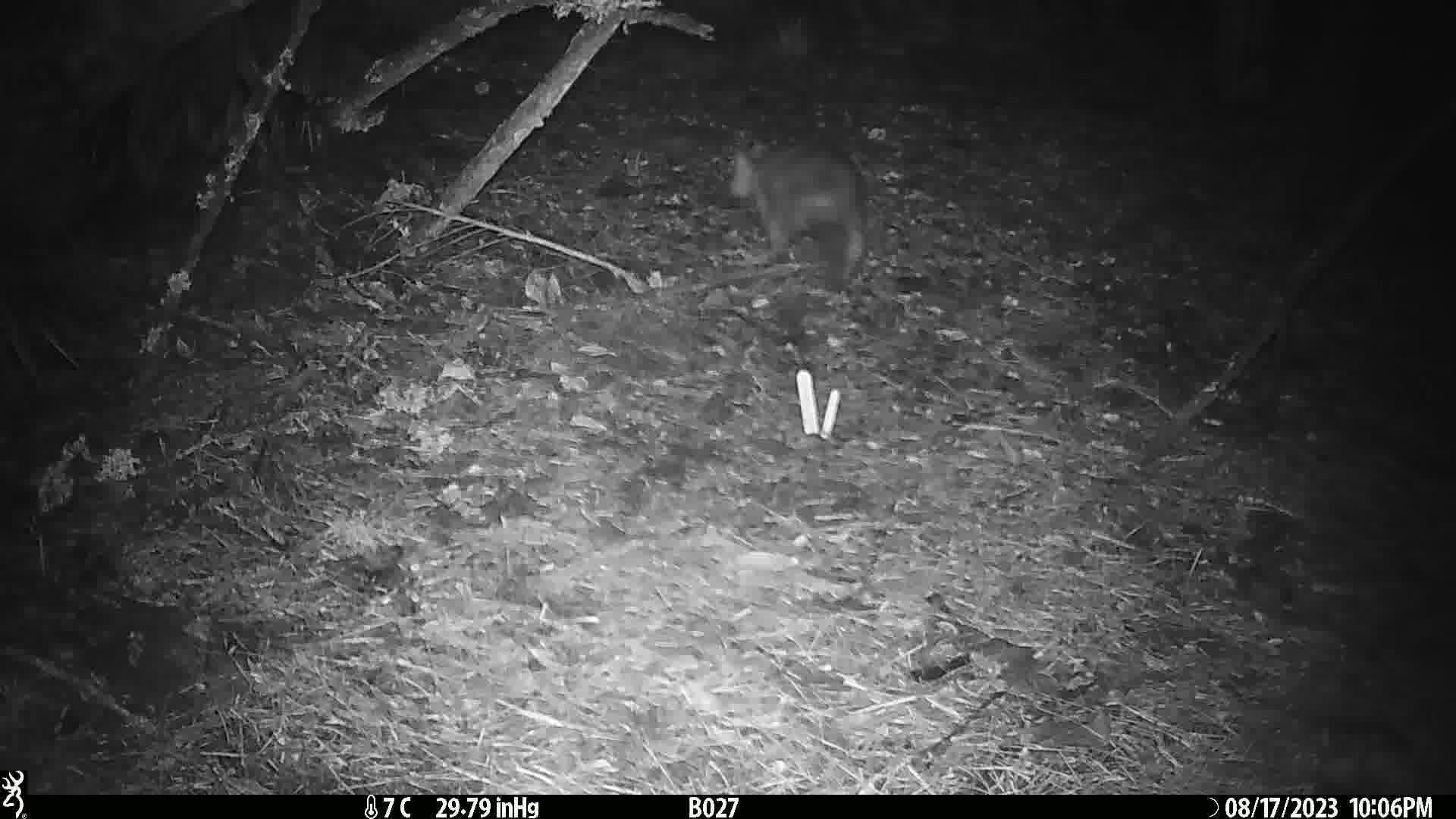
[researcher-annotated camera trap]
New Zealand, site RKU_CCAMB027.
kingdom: Animalia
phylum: Chordata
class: Mammalia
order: Diprotodontia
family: Phalangeridae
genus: Trichosurus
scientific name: Trichosurus vulpecula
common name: common brushtail possum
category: possum